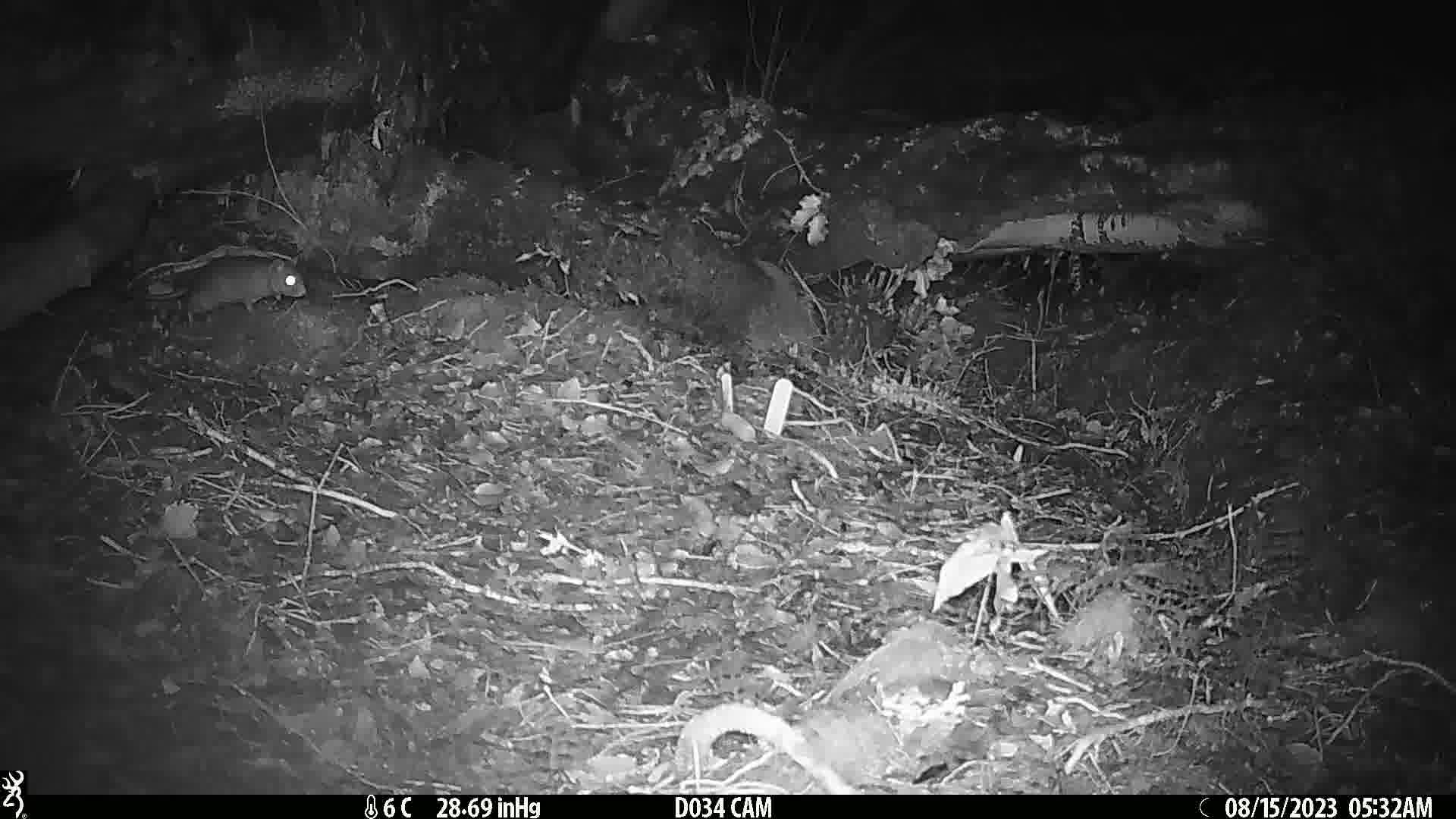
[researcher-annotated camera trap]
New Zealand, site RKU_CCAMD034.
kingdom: Animalia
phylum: Chordata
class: Mammalia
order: Rodentia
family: Muridae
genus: Rattus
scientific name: Rattus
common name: rat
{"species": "rat (Rattus)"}